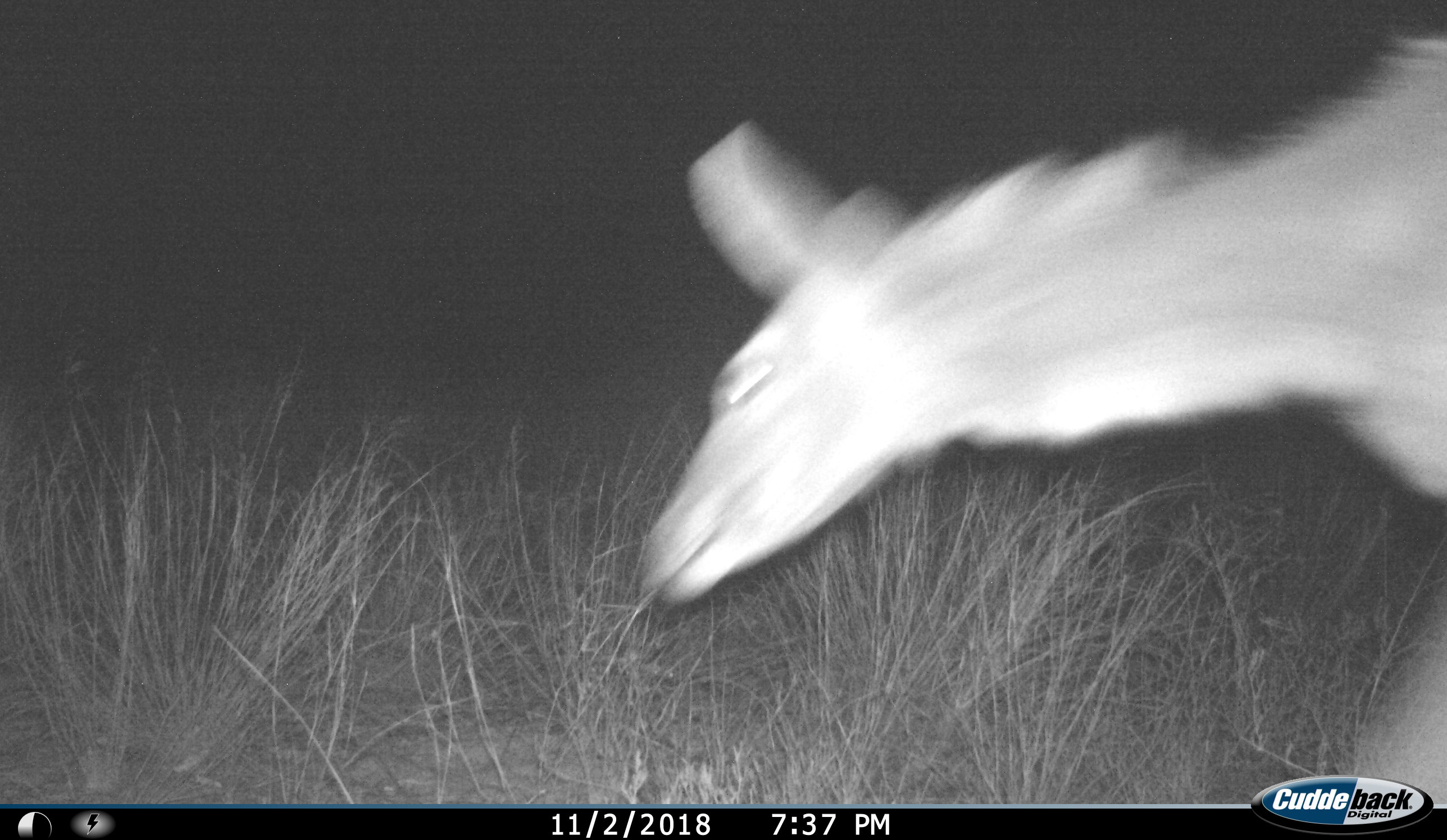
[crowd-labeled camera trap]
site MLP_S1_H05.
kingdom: Animalia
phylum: Chordata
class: Mammalia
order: Artiodactyla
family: Bovidae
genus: Tragelaphus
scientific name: Tragelaphus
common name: kudu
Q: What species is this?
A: Kudu (Tragelaphus).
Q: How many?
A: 1.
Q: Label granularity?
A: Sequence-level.